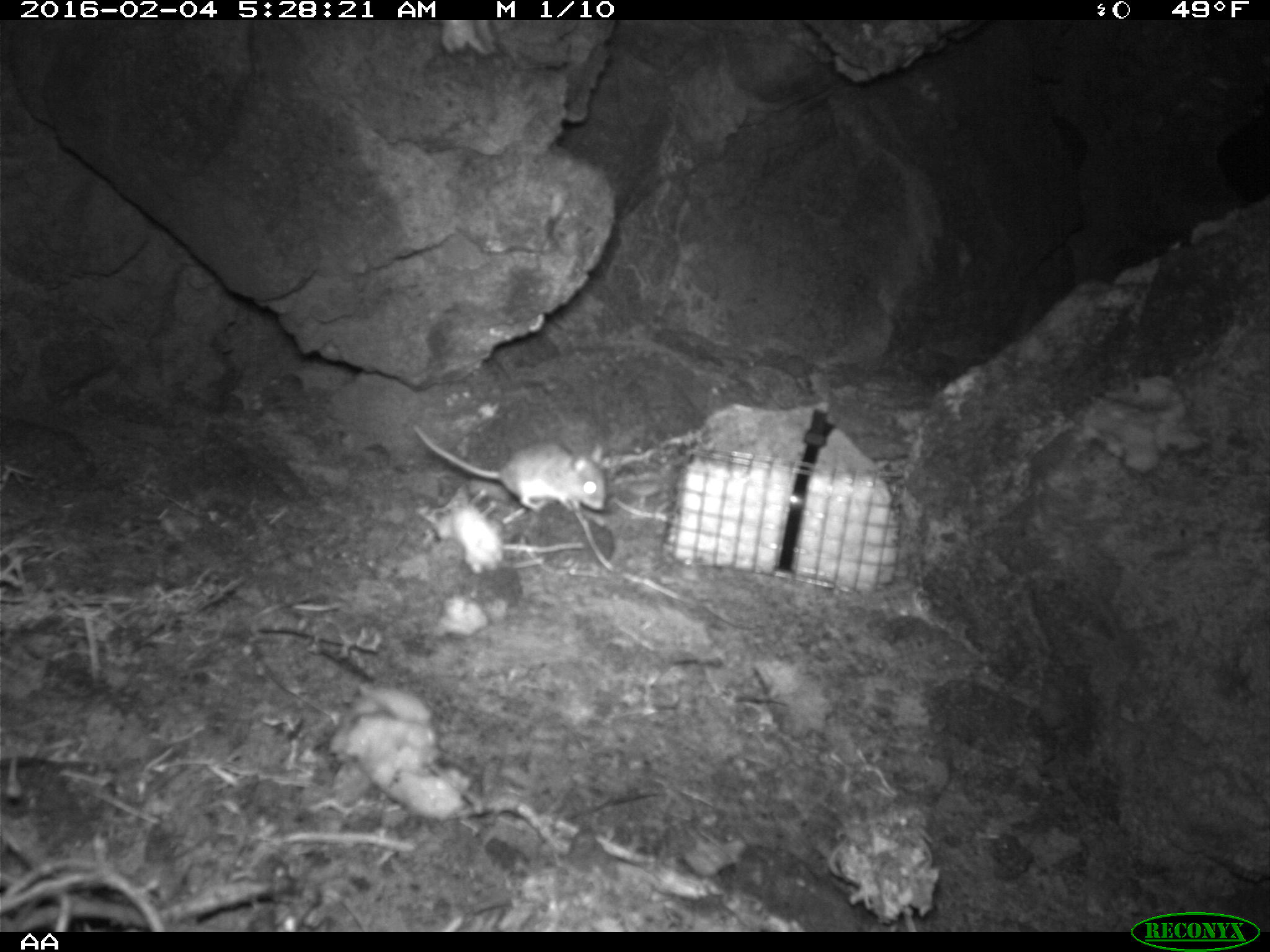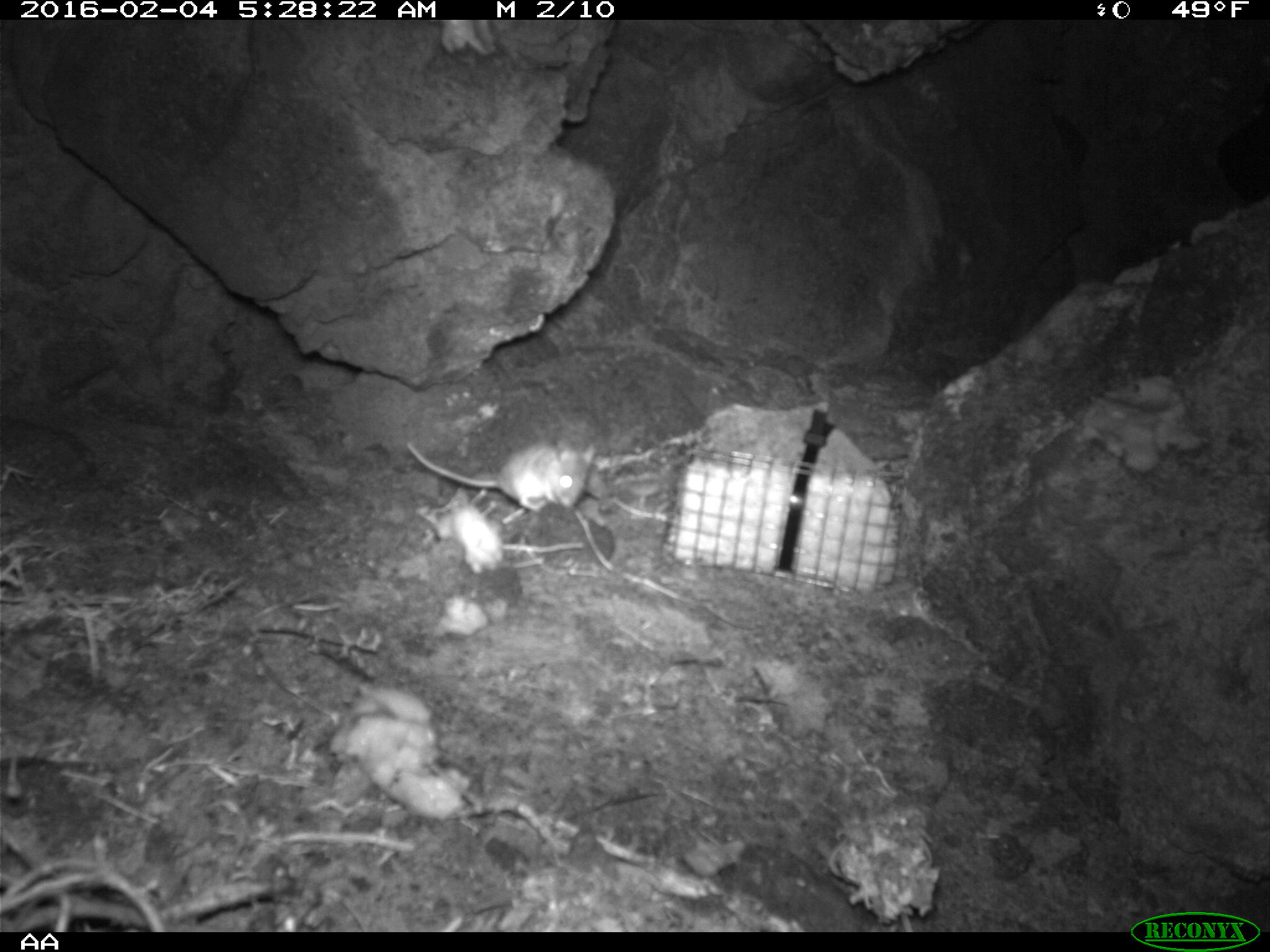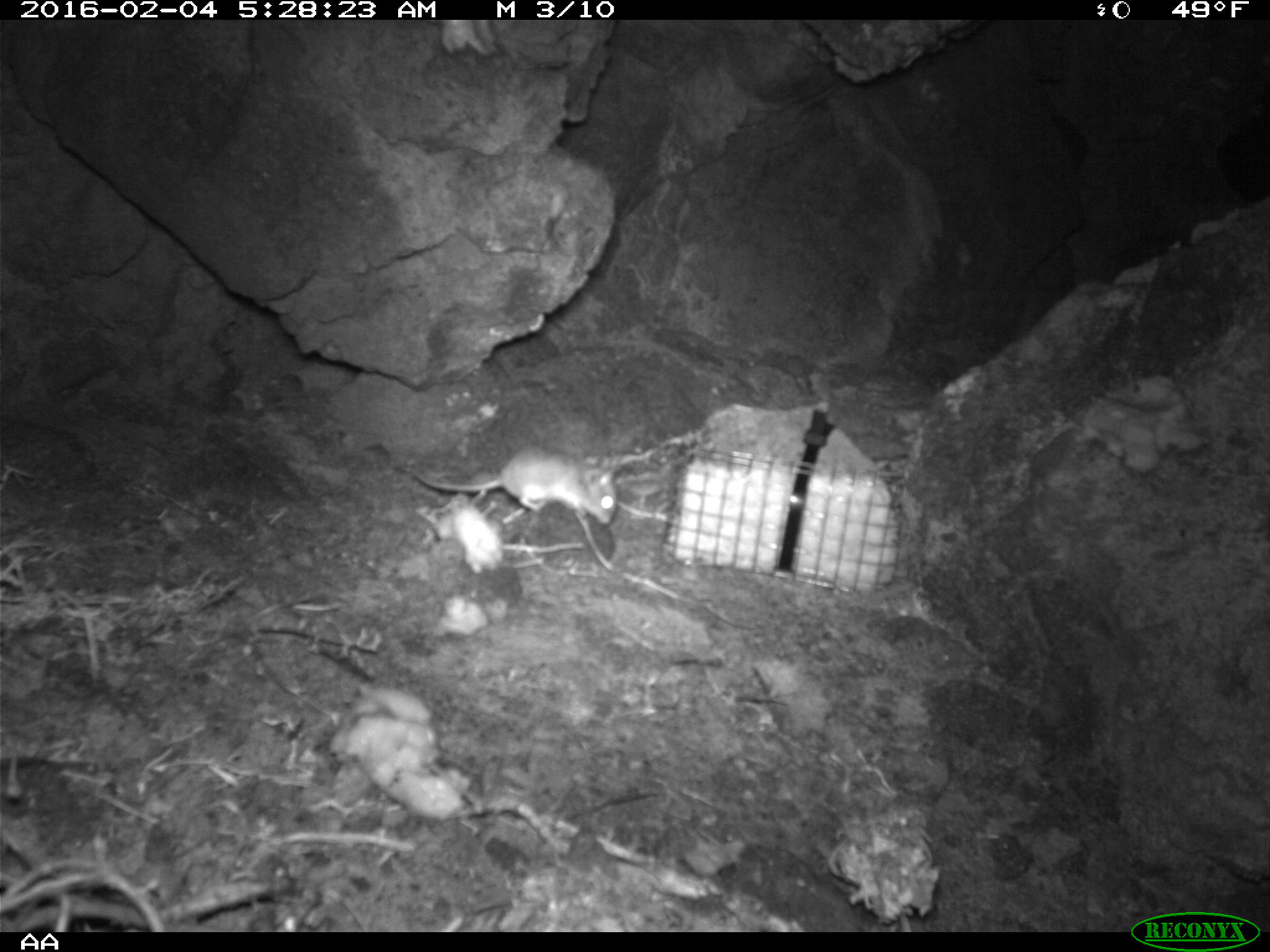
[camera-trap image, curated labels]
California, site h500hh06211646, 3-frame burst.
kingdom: Animalia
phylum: Chordata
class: Mammalia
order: Rodentia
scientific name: Rodentia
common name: rodent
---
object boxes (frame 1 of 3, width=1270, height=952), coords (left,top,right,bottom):
rodent: (413,424,606,509)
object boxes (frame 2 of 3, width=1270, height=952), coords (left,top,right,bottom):
rodent: (407,439,593,511)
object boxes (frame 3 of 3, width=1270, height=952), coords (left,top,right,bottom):
rodent: (409,443,623,525)